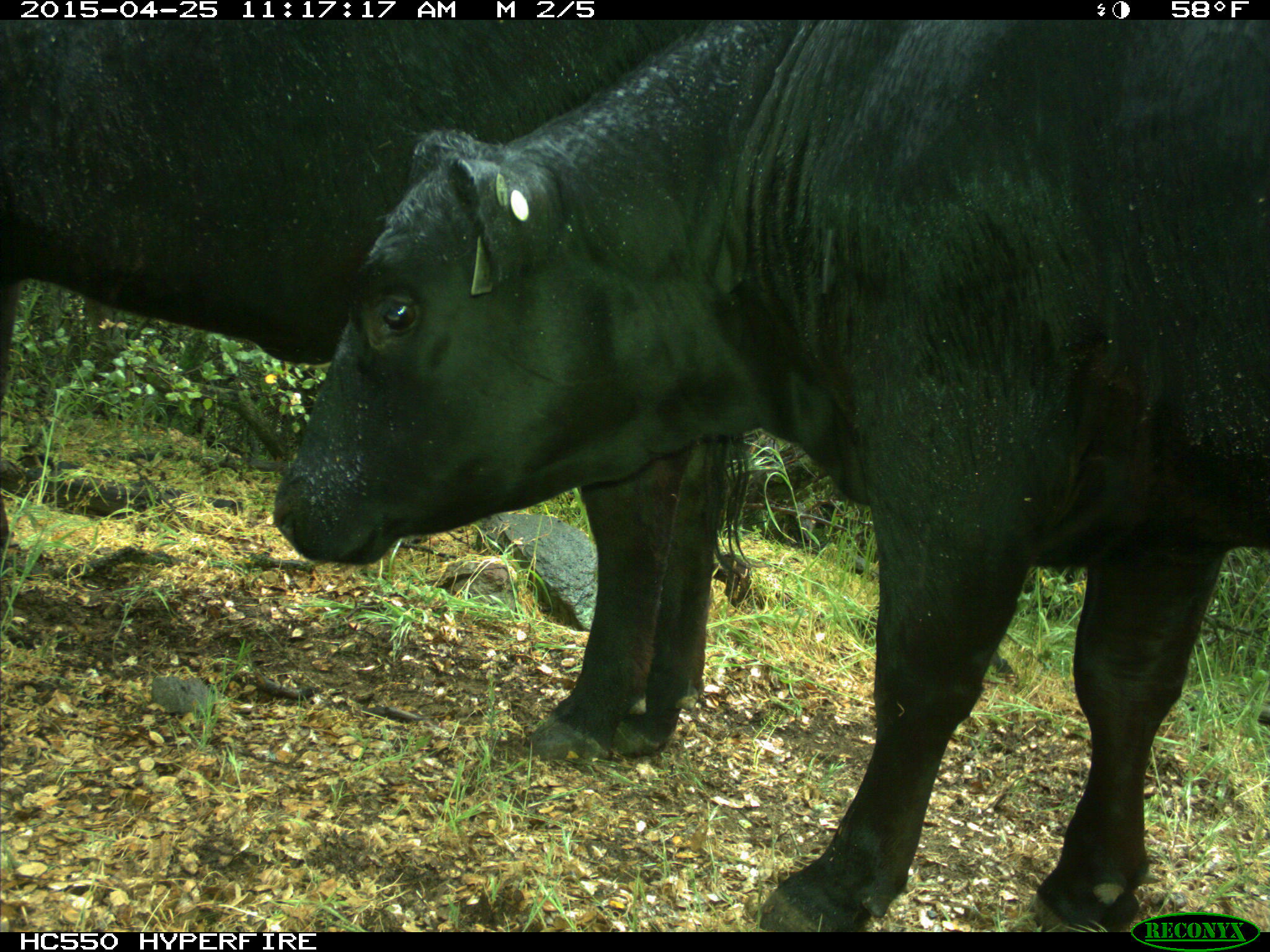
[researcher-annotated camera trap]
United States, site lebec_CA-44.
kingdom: Animalia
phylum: Chordata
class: Mammalia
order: Artiodactyla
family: Suidae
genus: Sus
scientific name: Sus scrofa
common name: wild boar